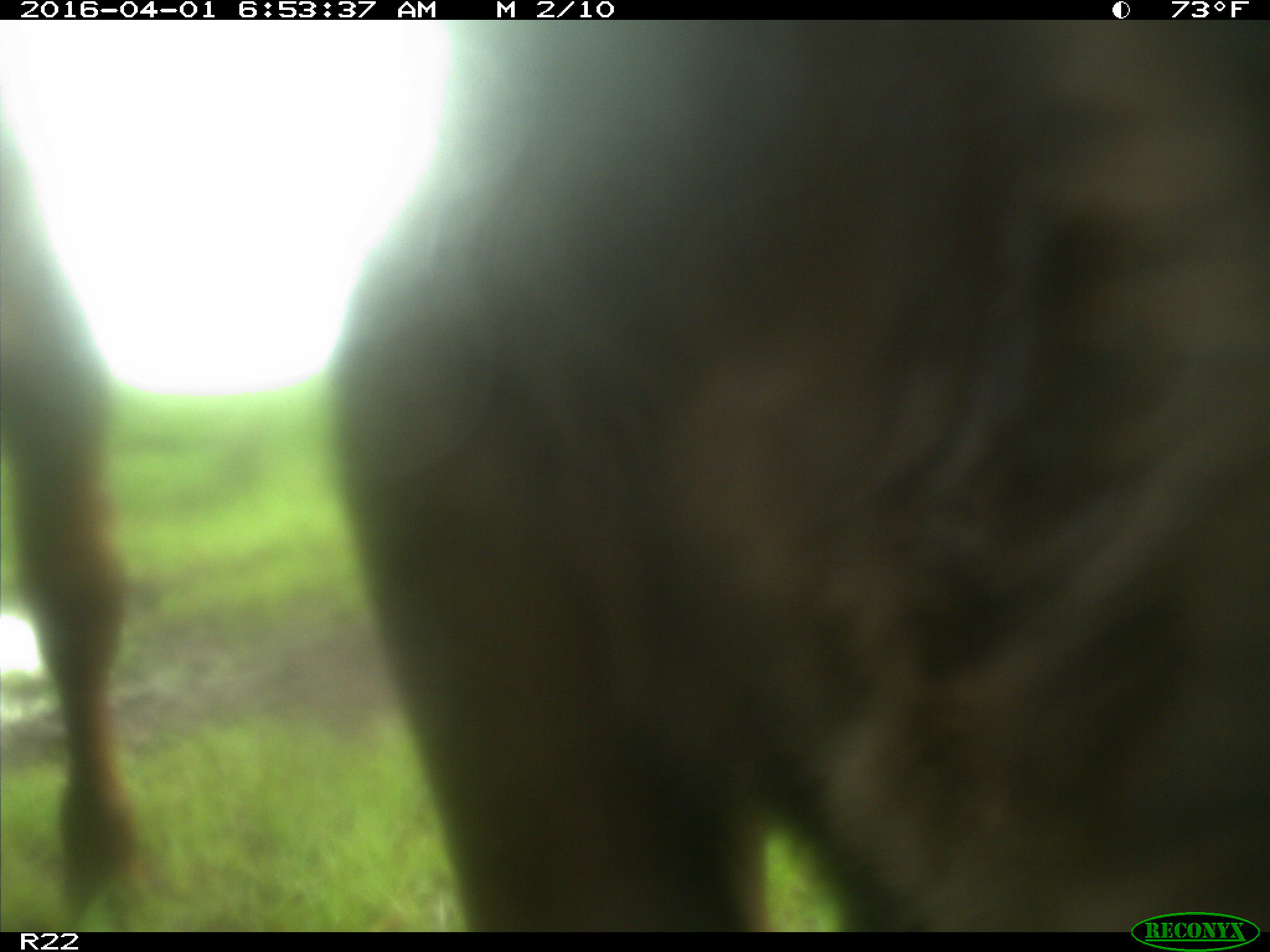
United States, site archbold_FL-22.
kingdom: Animalia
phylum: Chordata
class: Mammalia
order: Artiodactyla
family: Bovidae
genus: Bos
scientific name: Bos taurus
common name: domestic cow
Bos taurus (domestic cow).